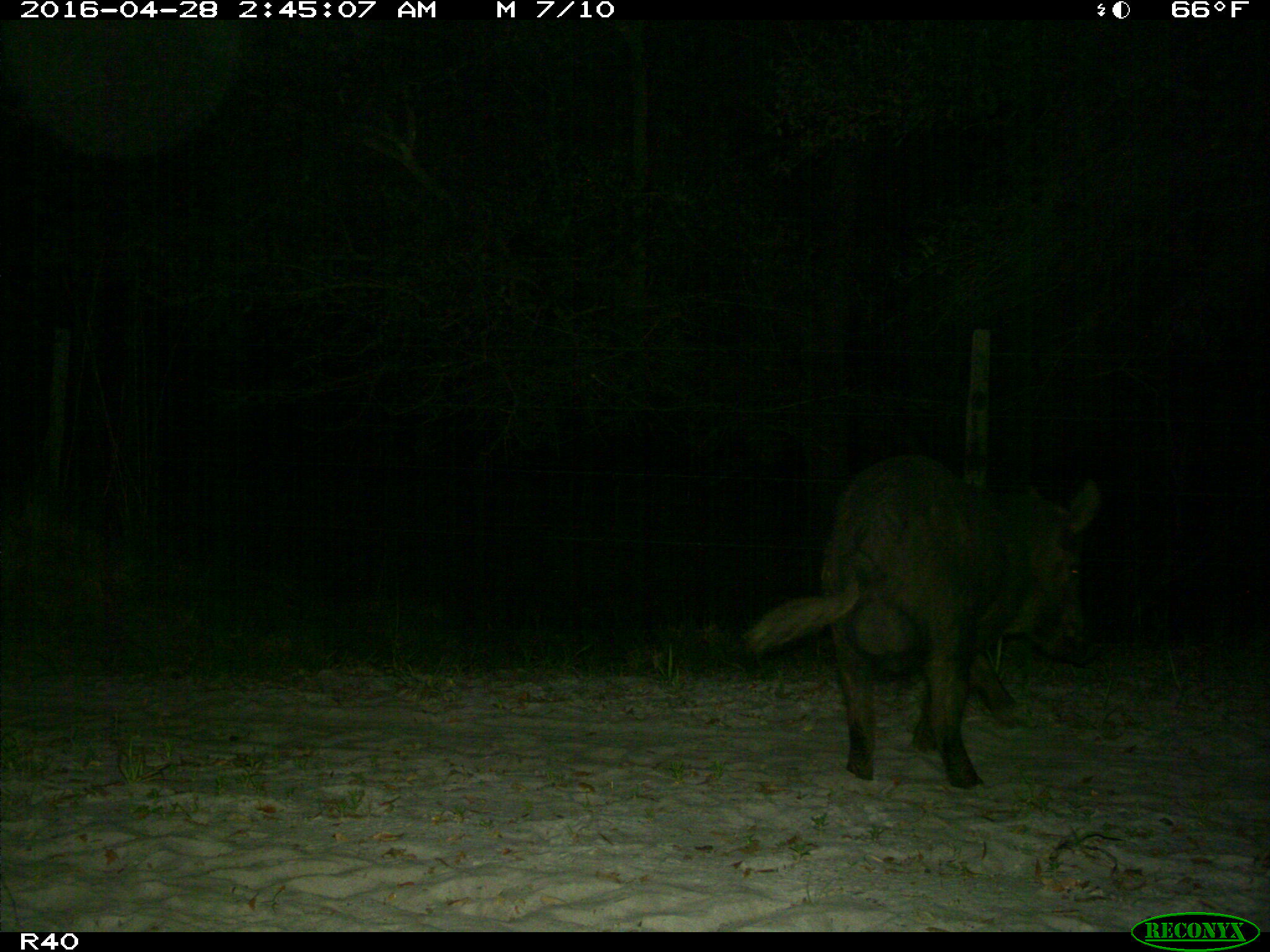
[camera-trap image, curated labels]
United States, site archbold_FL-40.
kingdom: Animalia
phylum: Chordata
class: Mammalia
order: Artiodactyla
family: Suidae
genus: Sus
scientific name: Sus scrofa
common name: wild boar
Sus scrofa (wild boar).